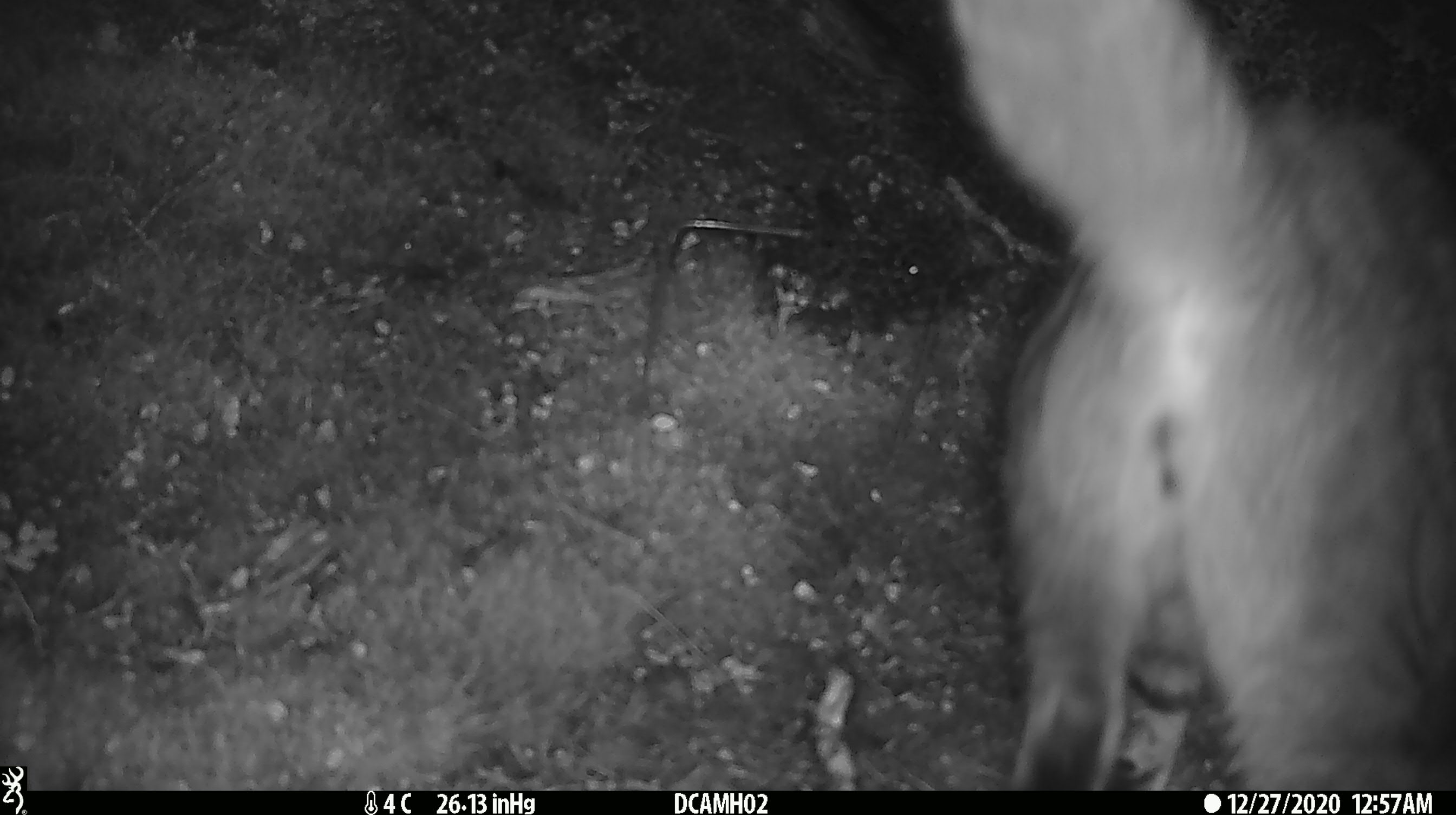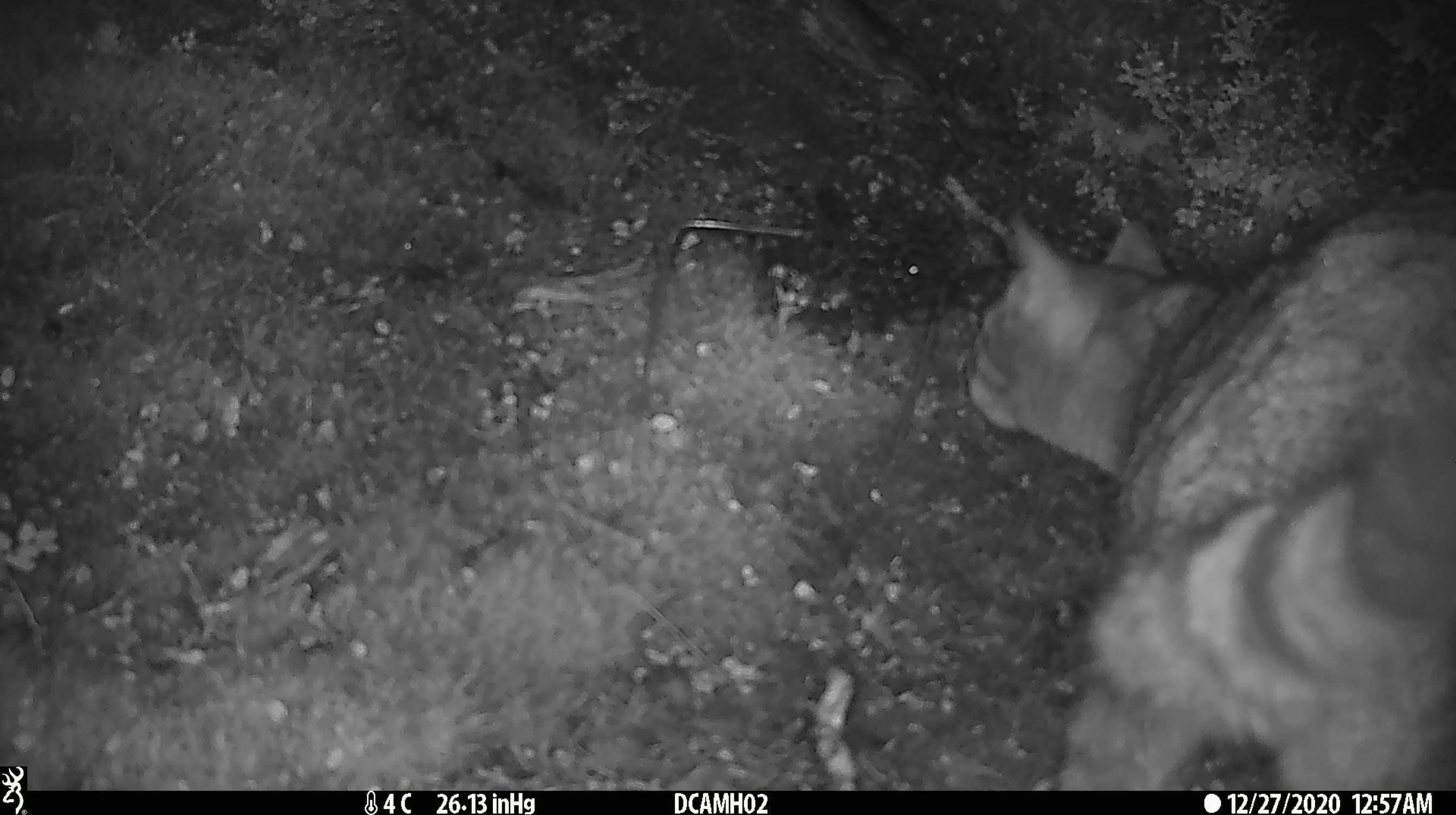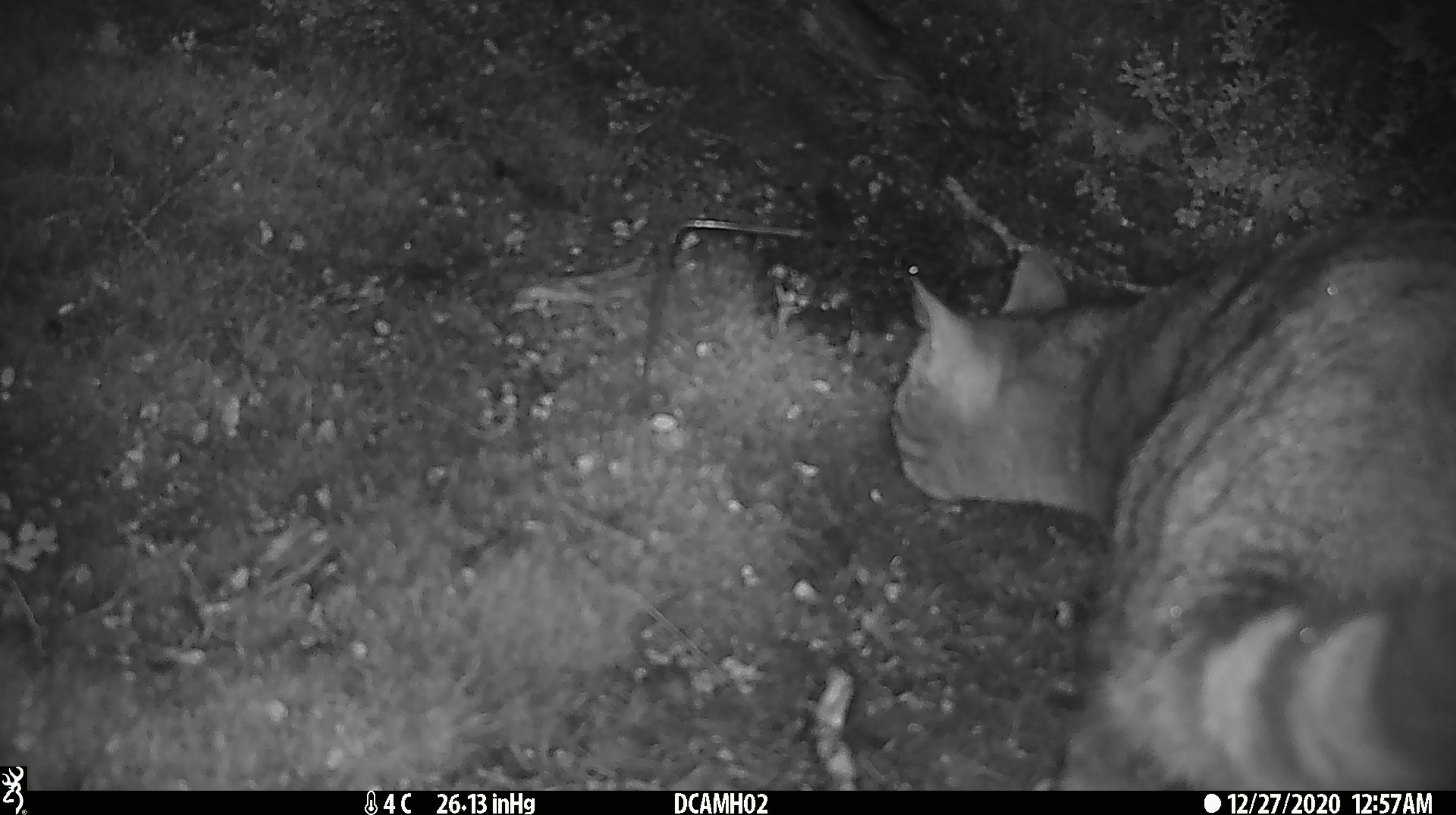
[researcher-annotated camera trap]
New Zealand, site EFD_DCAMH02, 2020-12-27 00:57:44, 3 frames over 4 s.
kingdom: Animalia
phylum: Chordata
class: Mammalia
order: Carnivora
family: Felidae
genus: Felis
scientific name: Felis catus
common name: domestic cat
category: cat